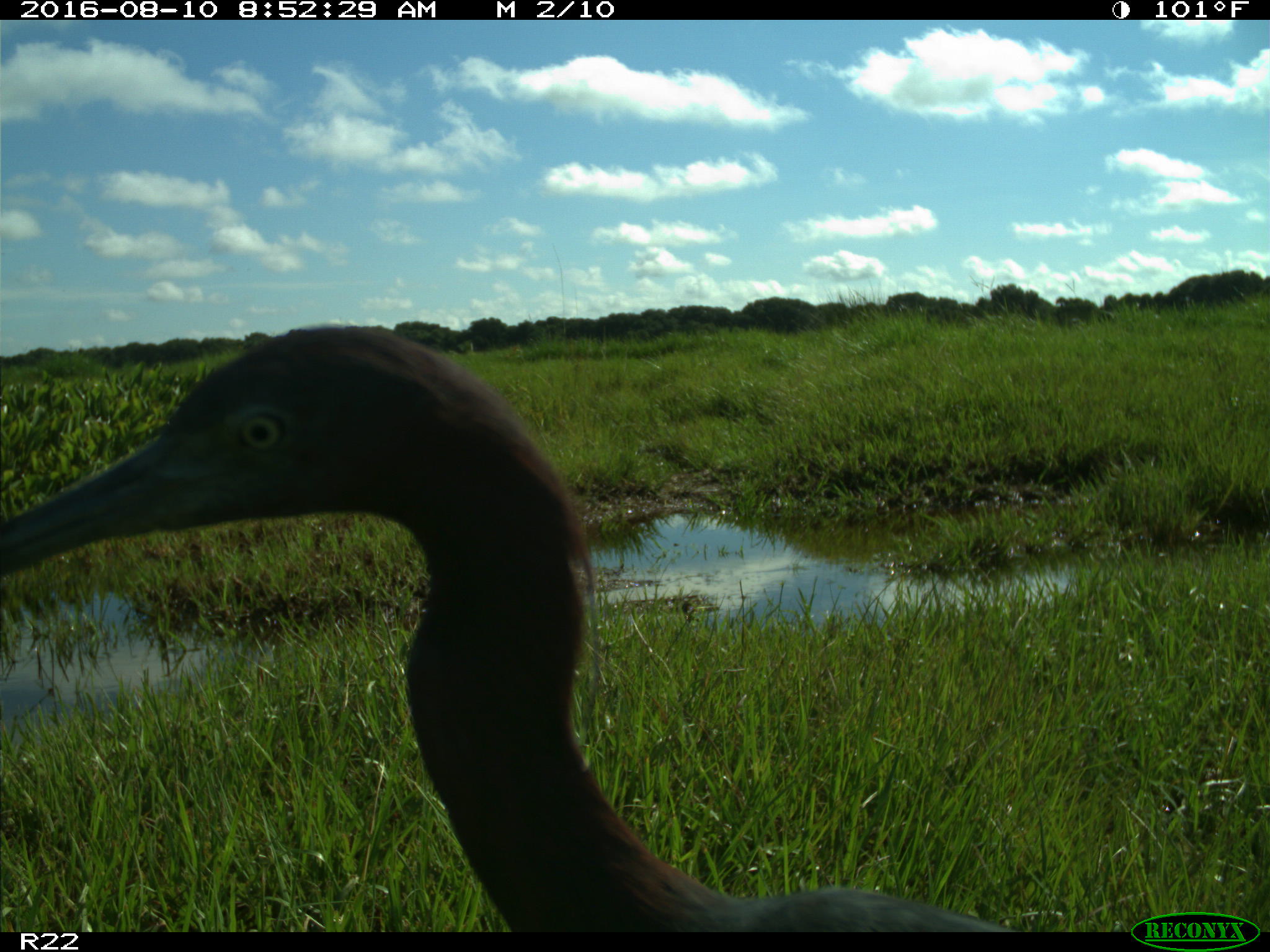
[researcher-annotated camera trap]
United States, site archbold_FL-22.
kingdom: Animalia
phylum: Chordata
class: Aves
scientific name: Aves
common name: birds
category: unidentified bird